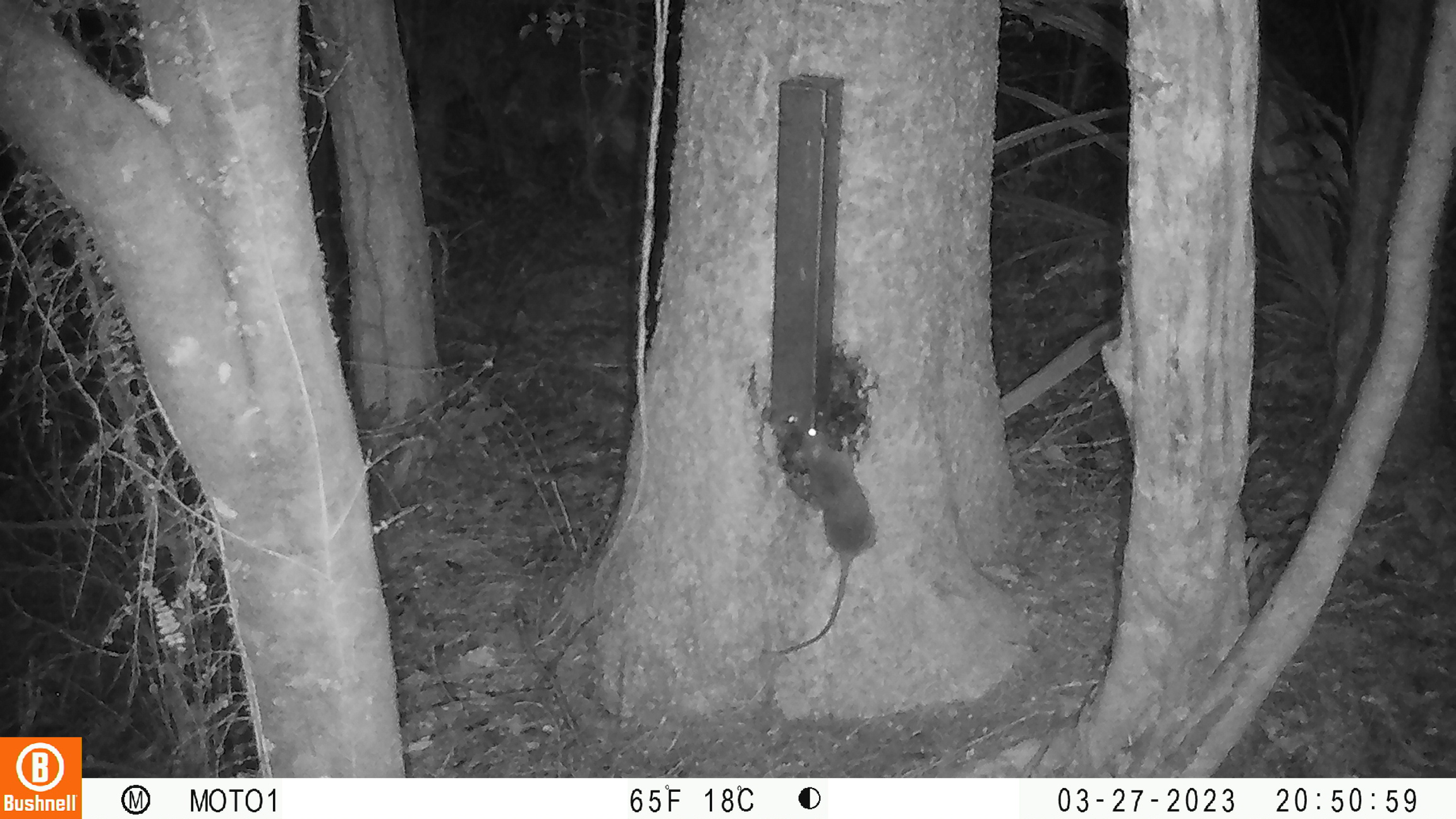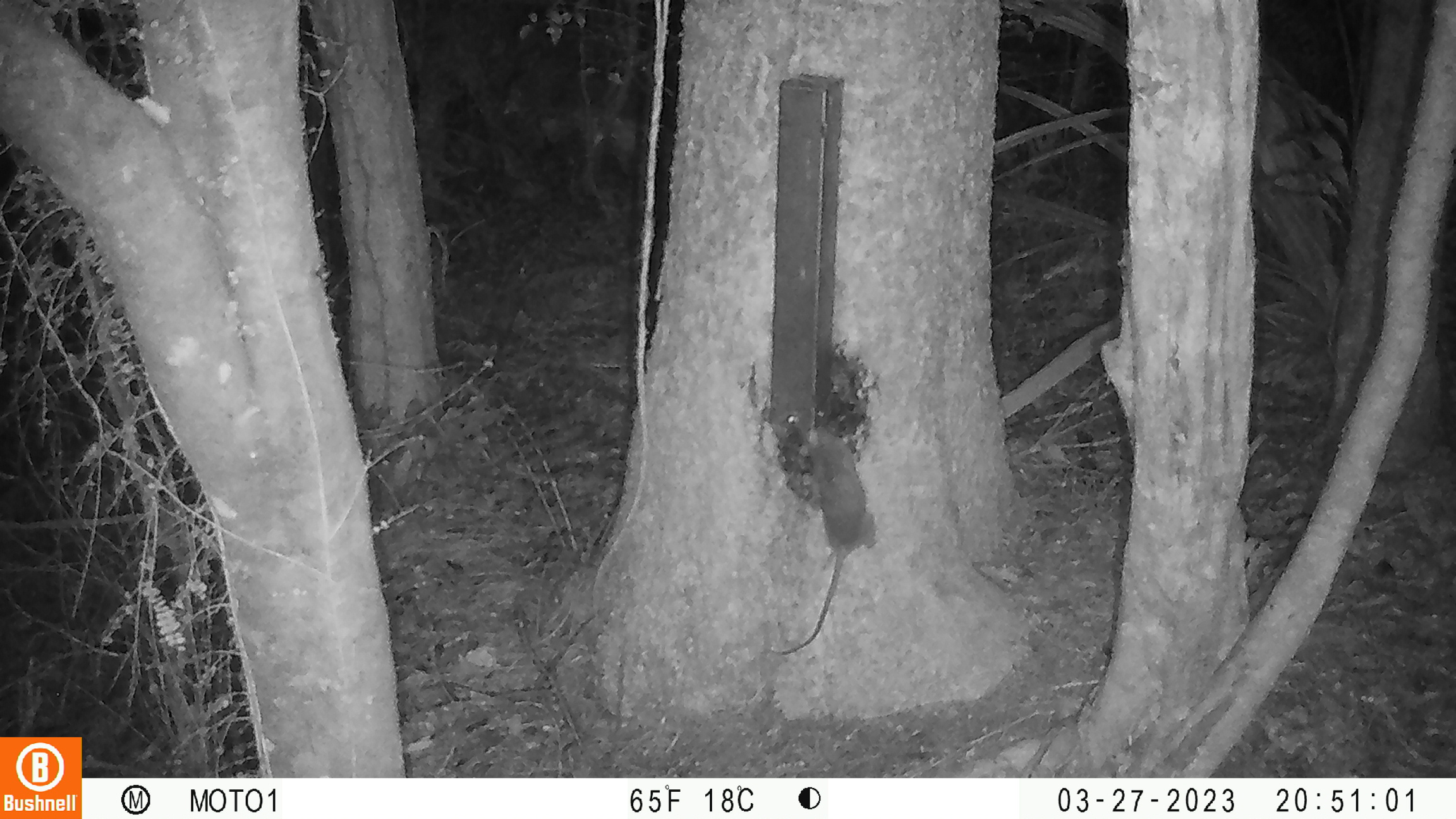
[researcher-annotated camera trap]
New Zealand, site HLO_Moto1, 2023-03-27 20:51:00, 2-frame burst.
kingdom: Animalia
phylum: Chordata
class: Mammalia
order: Rodentia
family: Muridae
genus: Rattus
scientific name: Rattus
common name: rat